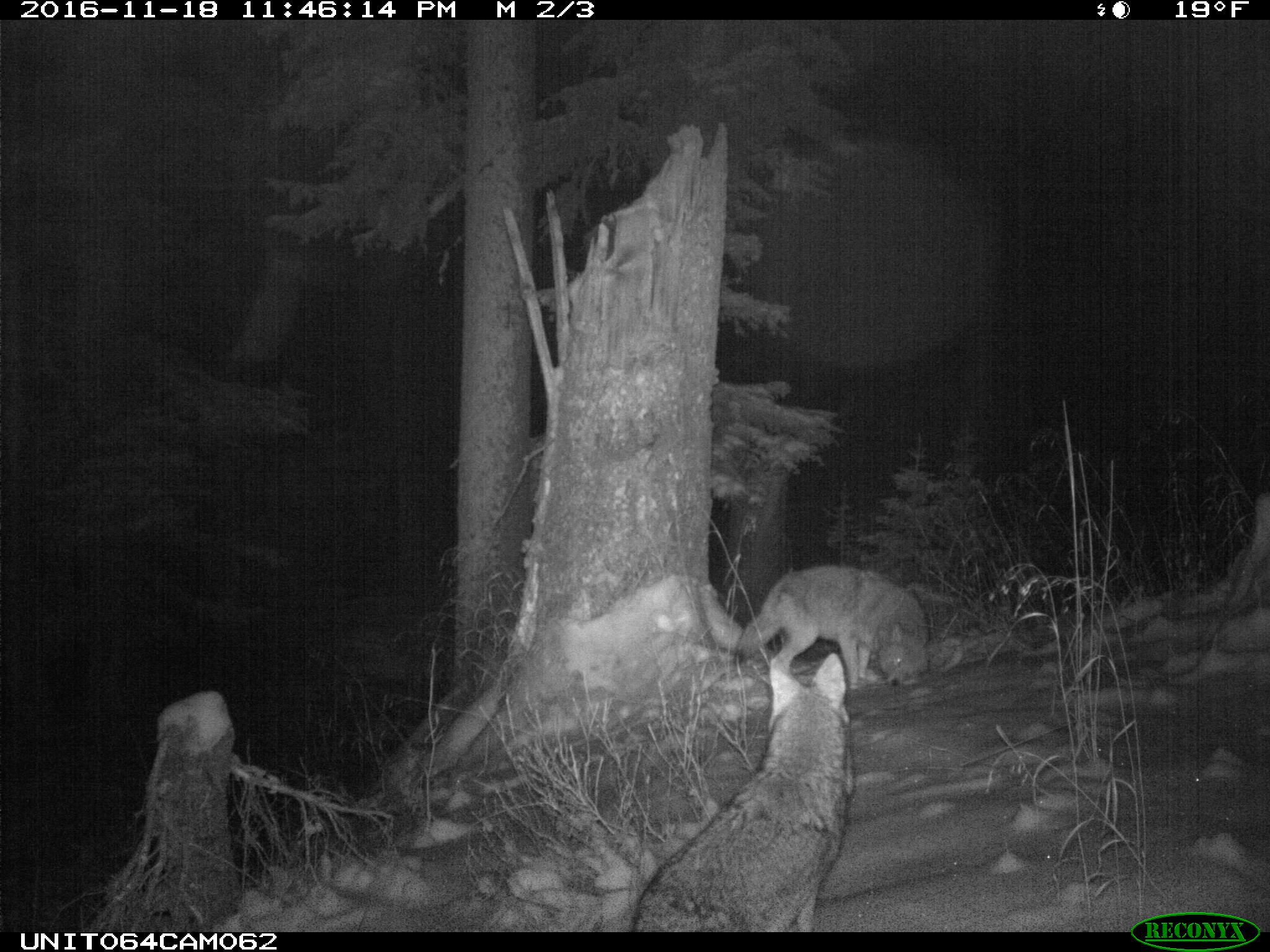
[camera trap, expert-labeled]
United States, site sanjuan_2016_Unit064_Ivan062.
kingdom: Animalia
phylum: Chordata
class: Mammalia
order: Carnivora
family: Canidae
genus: Canis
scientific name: Canis latrans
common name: coyote